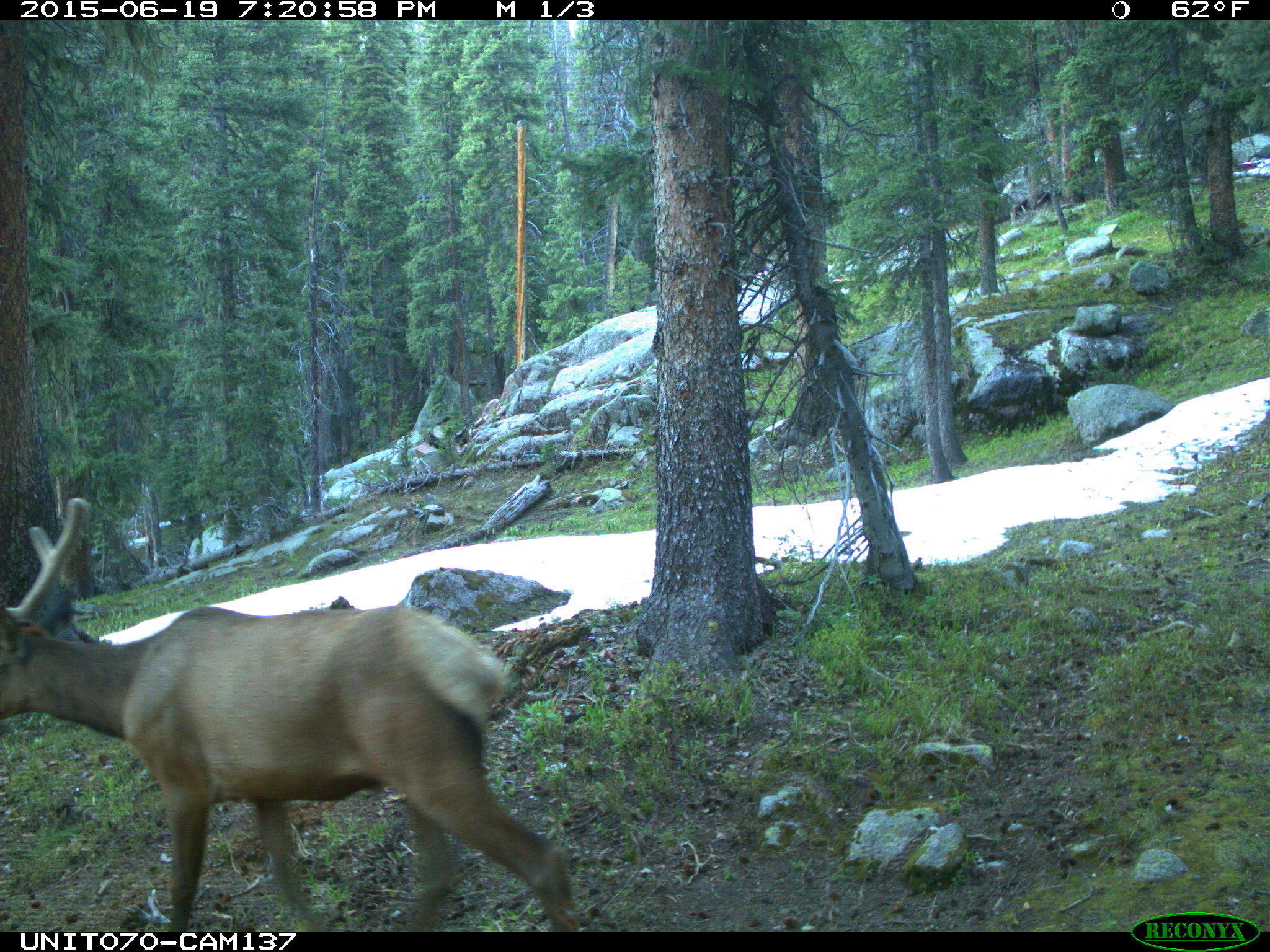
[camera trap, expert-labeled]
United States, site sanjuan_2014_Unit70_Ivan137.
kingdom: Animalia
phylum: Chordata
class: Mammalia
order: Artiodactyla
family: Cervidae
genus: Cervus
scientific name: Cervus elaphus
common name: red deer